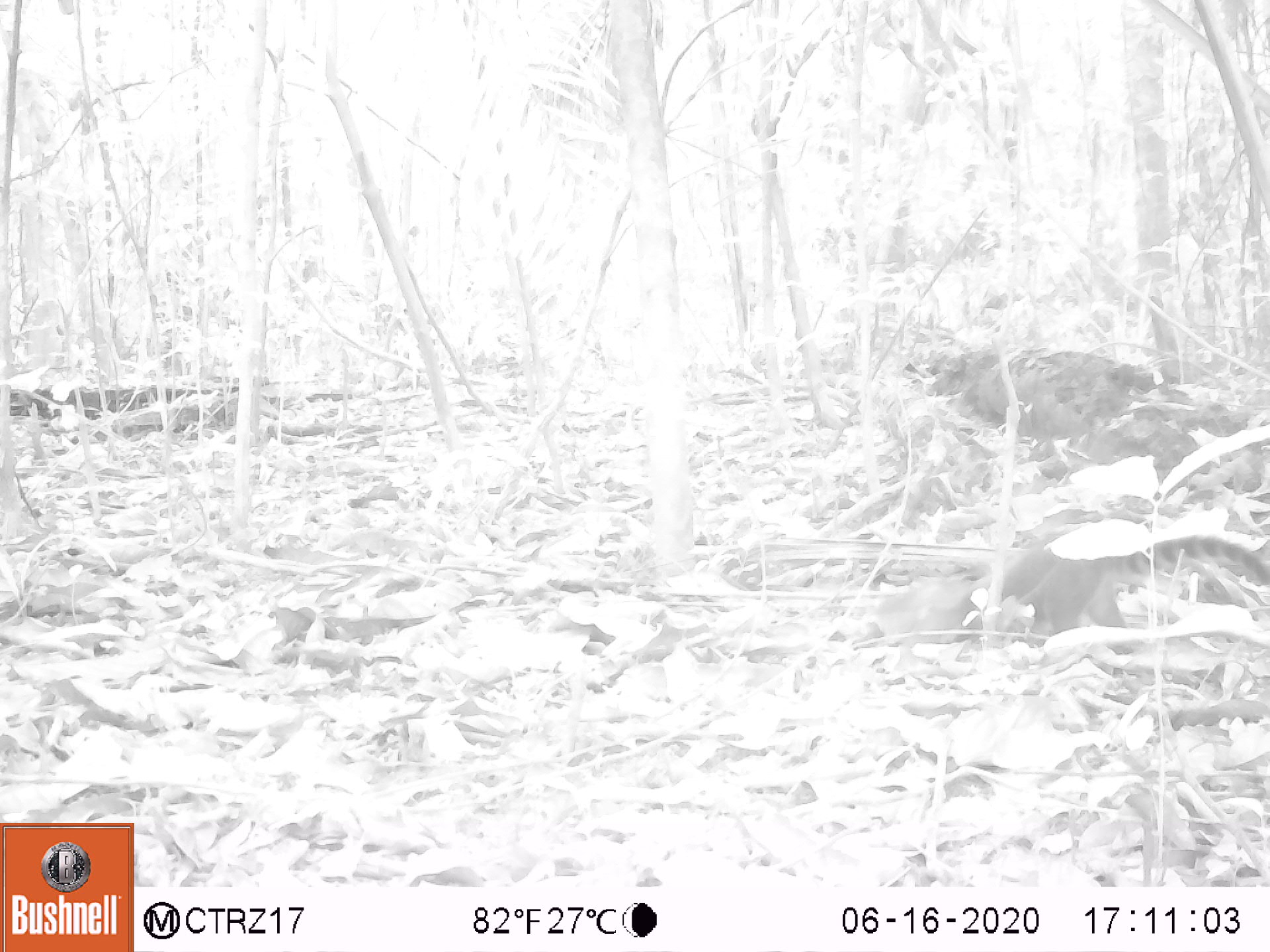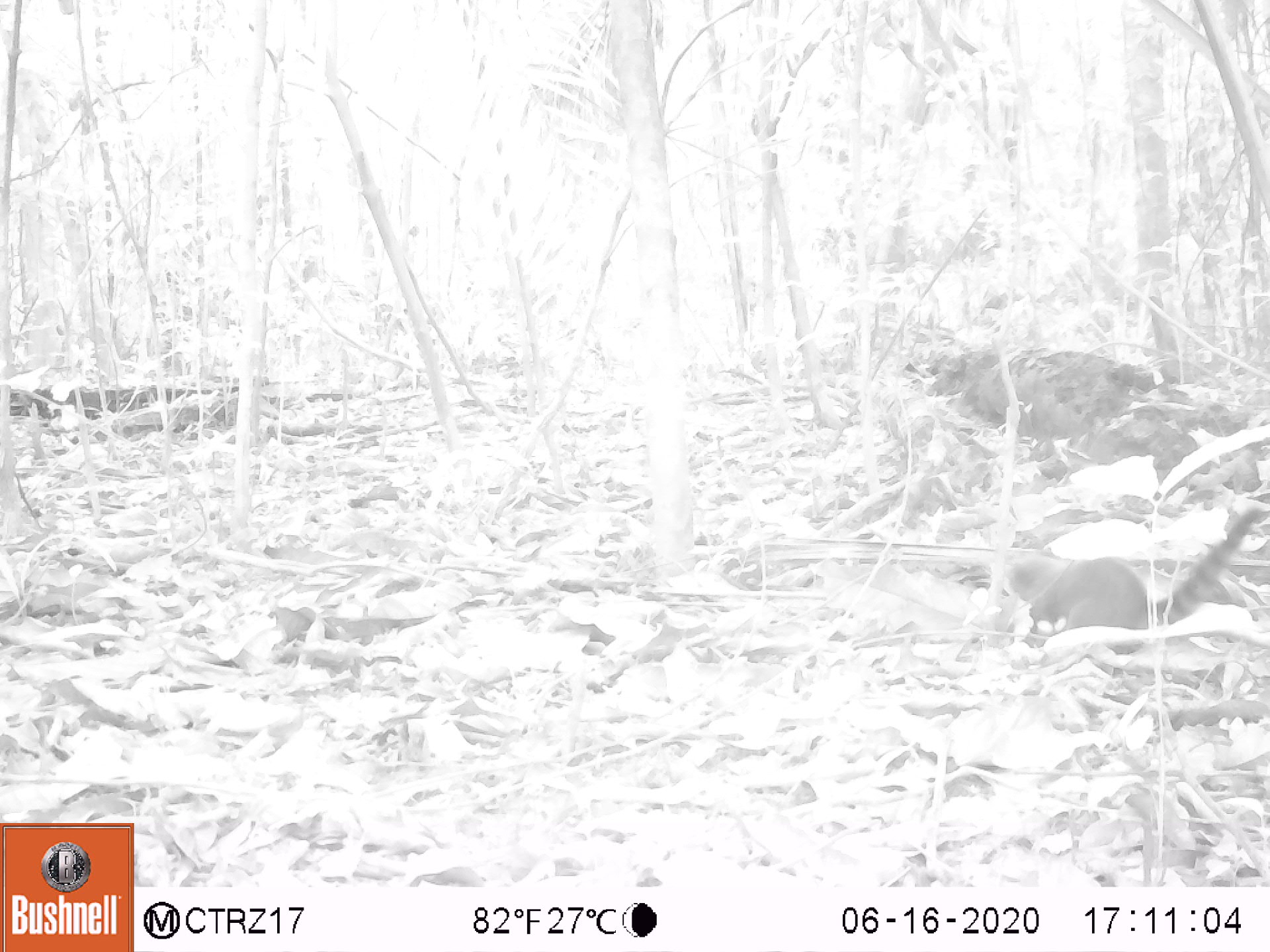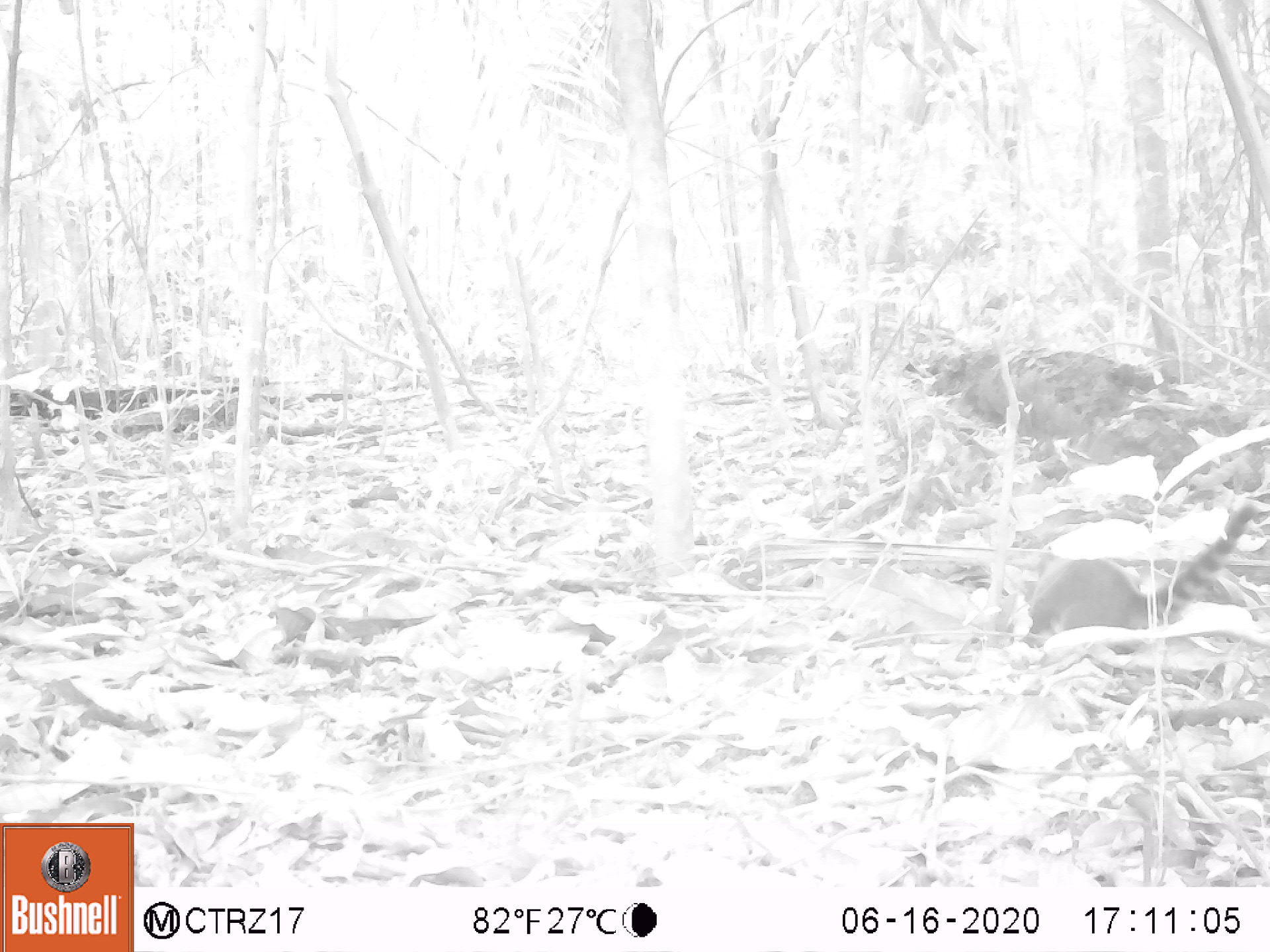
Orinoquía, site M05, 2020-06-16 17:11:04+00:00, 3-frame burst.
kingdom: Animalia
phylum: Chordata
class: Mammalia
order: Carnivora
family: Procyonidae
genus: Nasua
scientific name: Nasua nasua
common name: south american coati